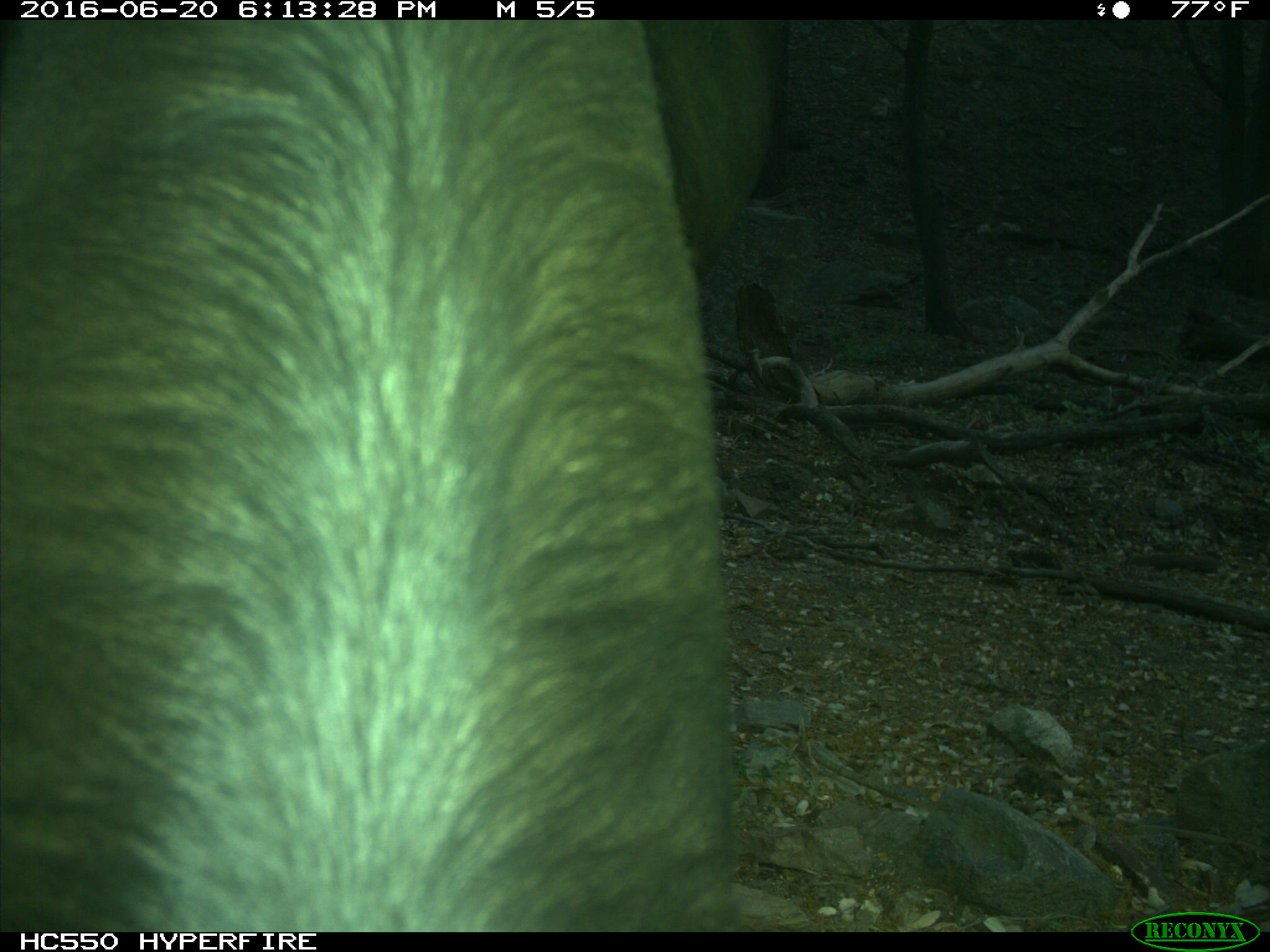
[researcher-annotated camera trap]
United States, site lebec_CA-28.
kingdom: Animalia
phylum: Chordata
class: Mammalia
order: Artiodactyla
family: Bovidae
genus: Bos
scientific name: Bos taurus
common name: domestic cow